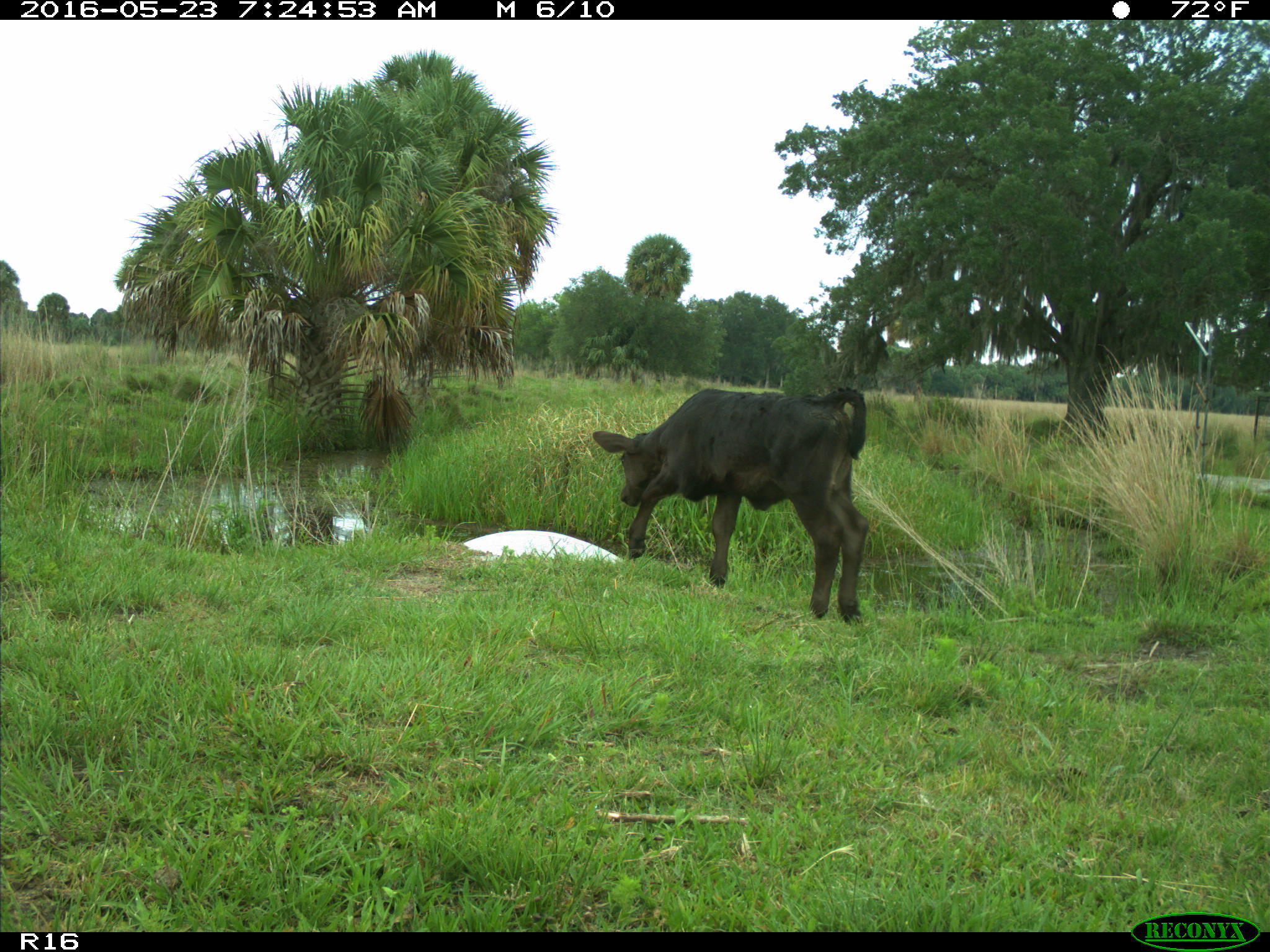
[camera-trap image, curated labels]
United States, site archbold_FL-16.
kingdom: Animalia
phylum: Chordata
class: Mammalia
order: Artiodactyla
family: Bovidae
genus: Bos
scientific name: Bos taurus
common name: domestic cow